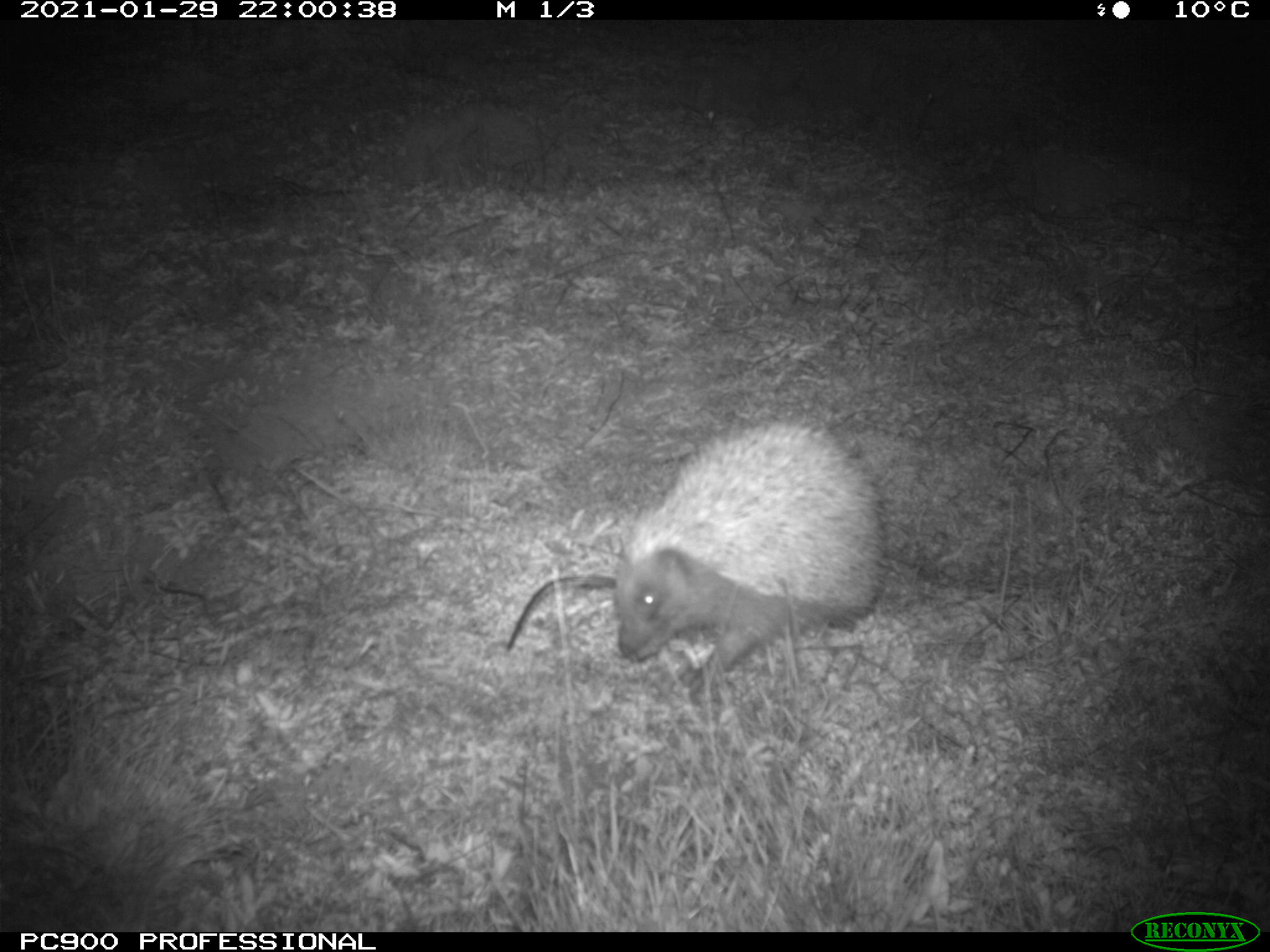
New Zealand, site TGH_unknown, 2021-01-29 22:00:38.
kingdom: Animalia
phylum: Chordata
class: Mammalia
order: Eulipotyphla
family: Erinaceidae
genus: Erinaceus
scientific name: Erinaceus europaeus europaeus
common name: european hedgehog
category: hedgehog